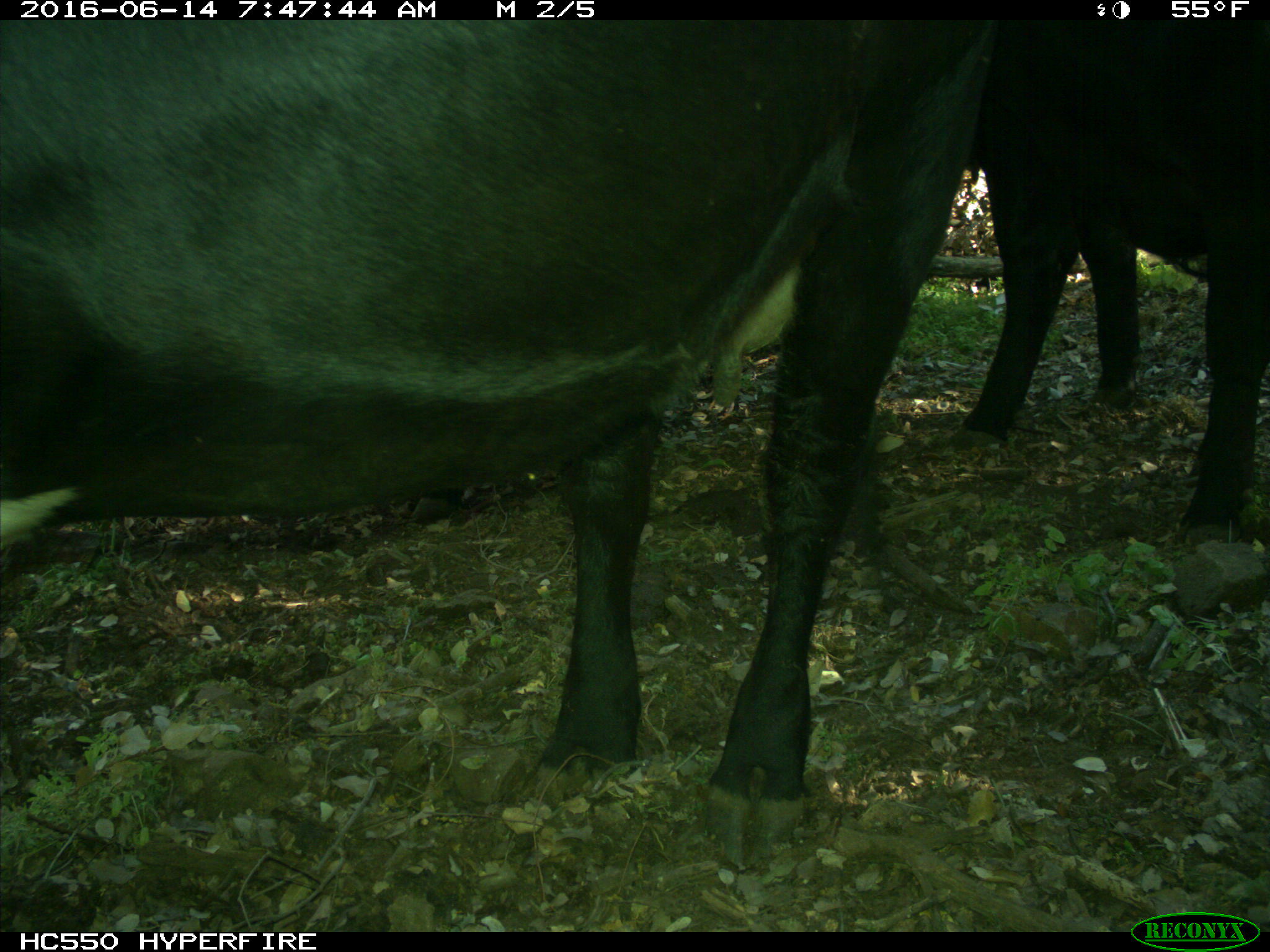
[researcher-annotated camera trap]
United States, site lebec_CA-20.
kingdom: Animalia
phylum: Chordata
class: Mammalia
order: Artiodactyla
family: Bovidae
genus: Bos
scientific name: Bos taurus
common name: domestic cow